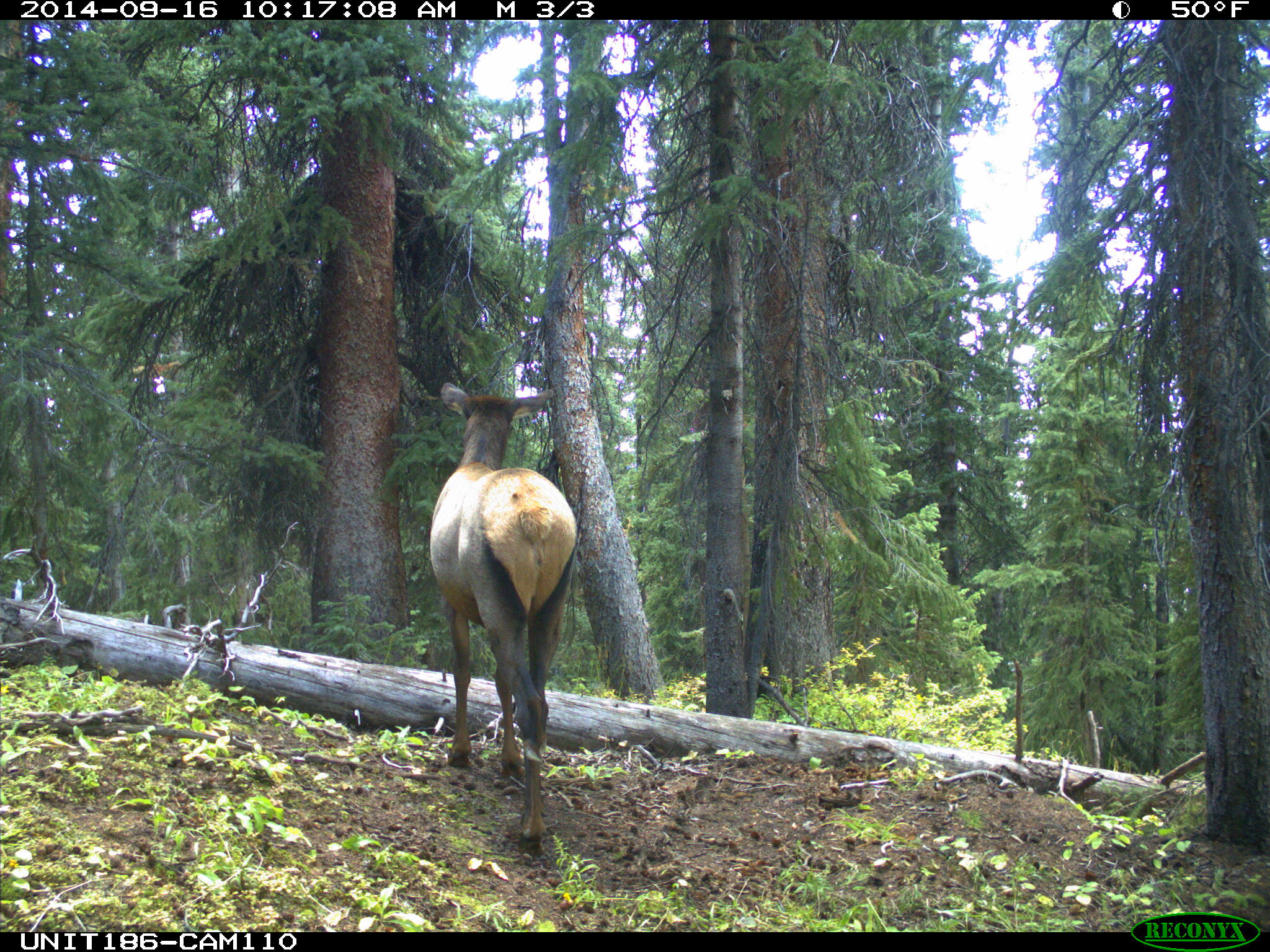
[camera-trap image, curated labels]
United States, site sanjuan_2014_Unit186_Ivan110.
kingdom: Animalia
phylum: Chordata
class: Mammalia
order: Artiodactyla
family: Cervidae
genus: Cervus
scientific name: Cervus elaphus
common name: red deer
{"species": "Cervus elaphus (red deer)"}